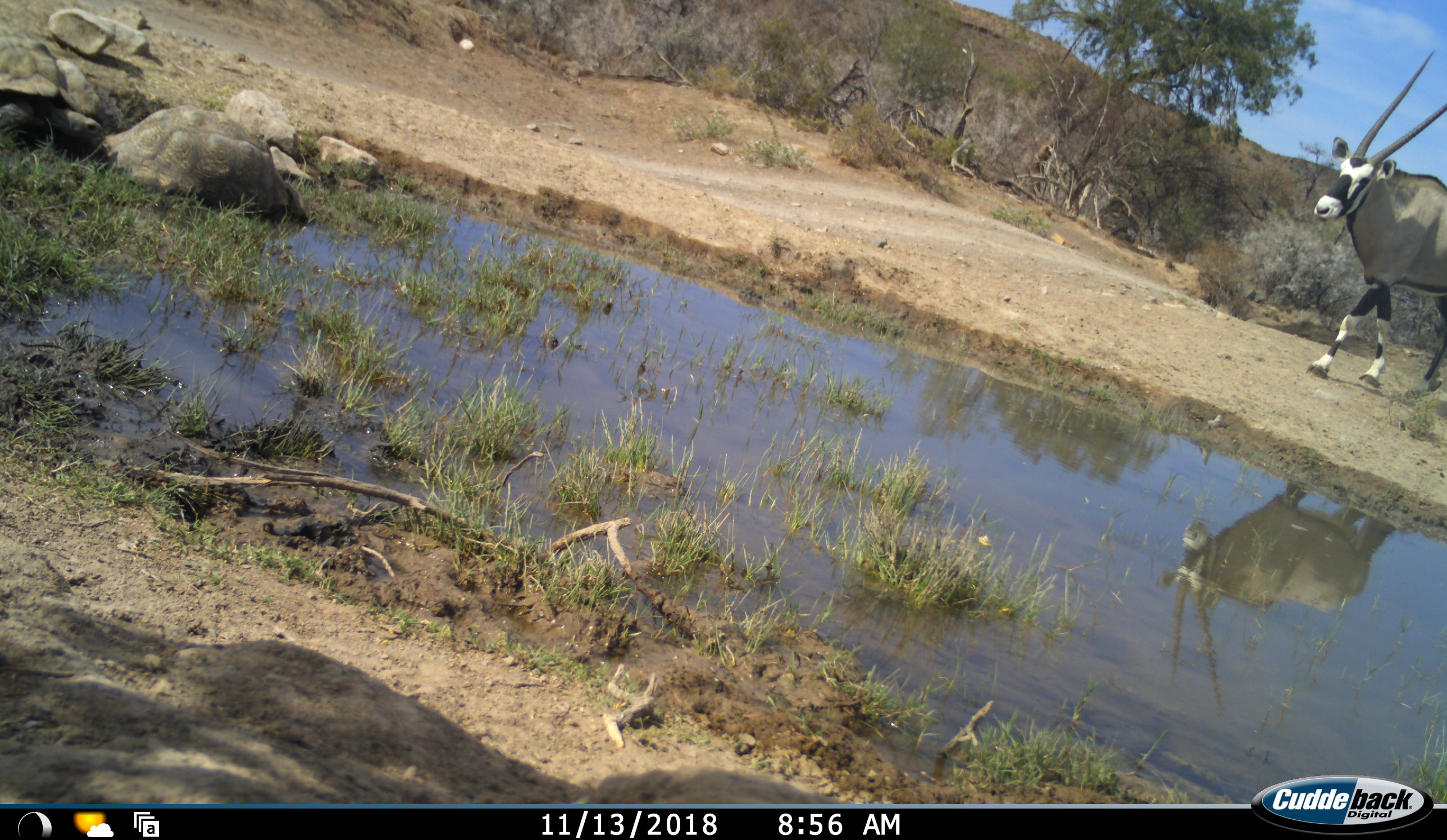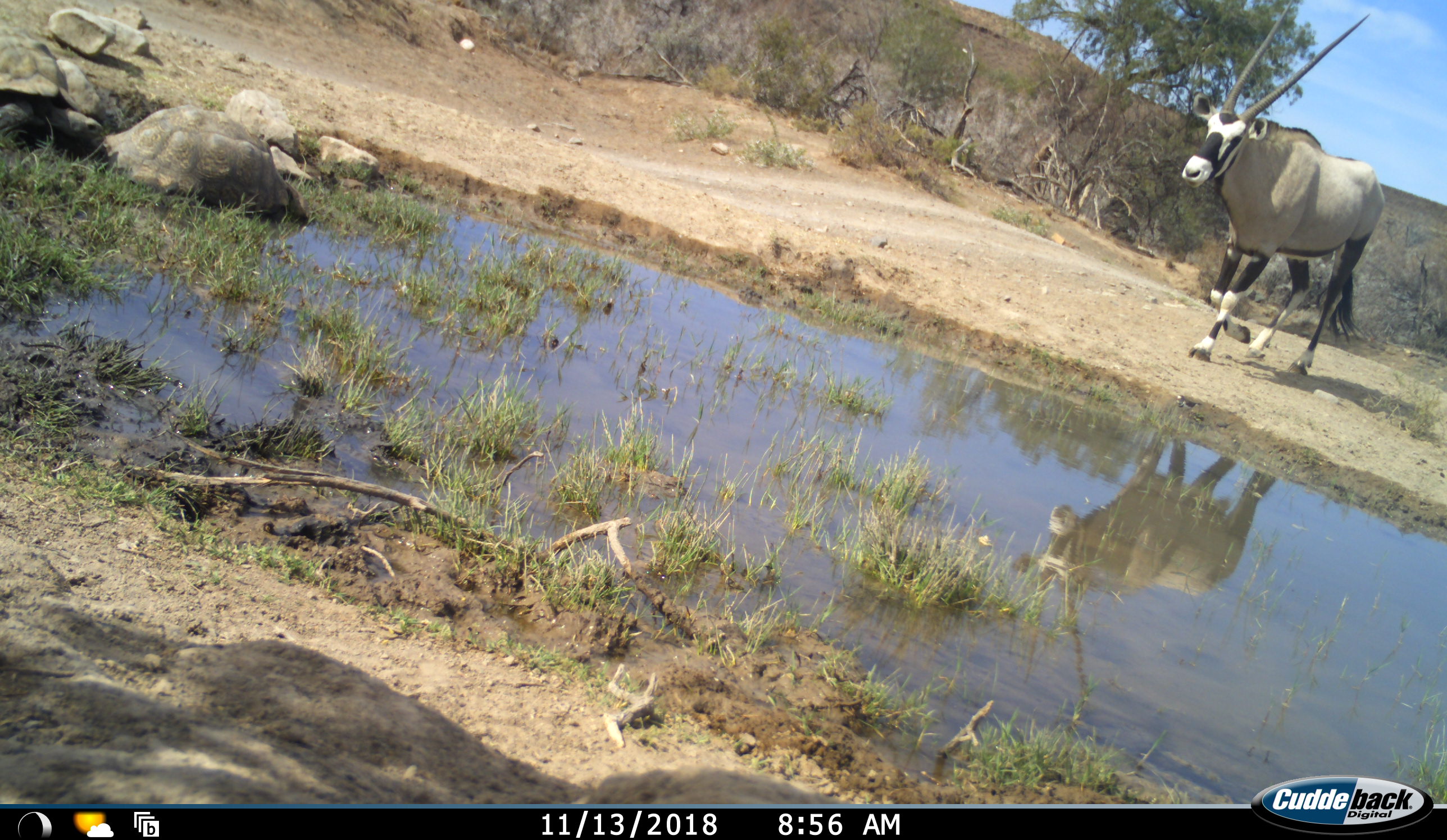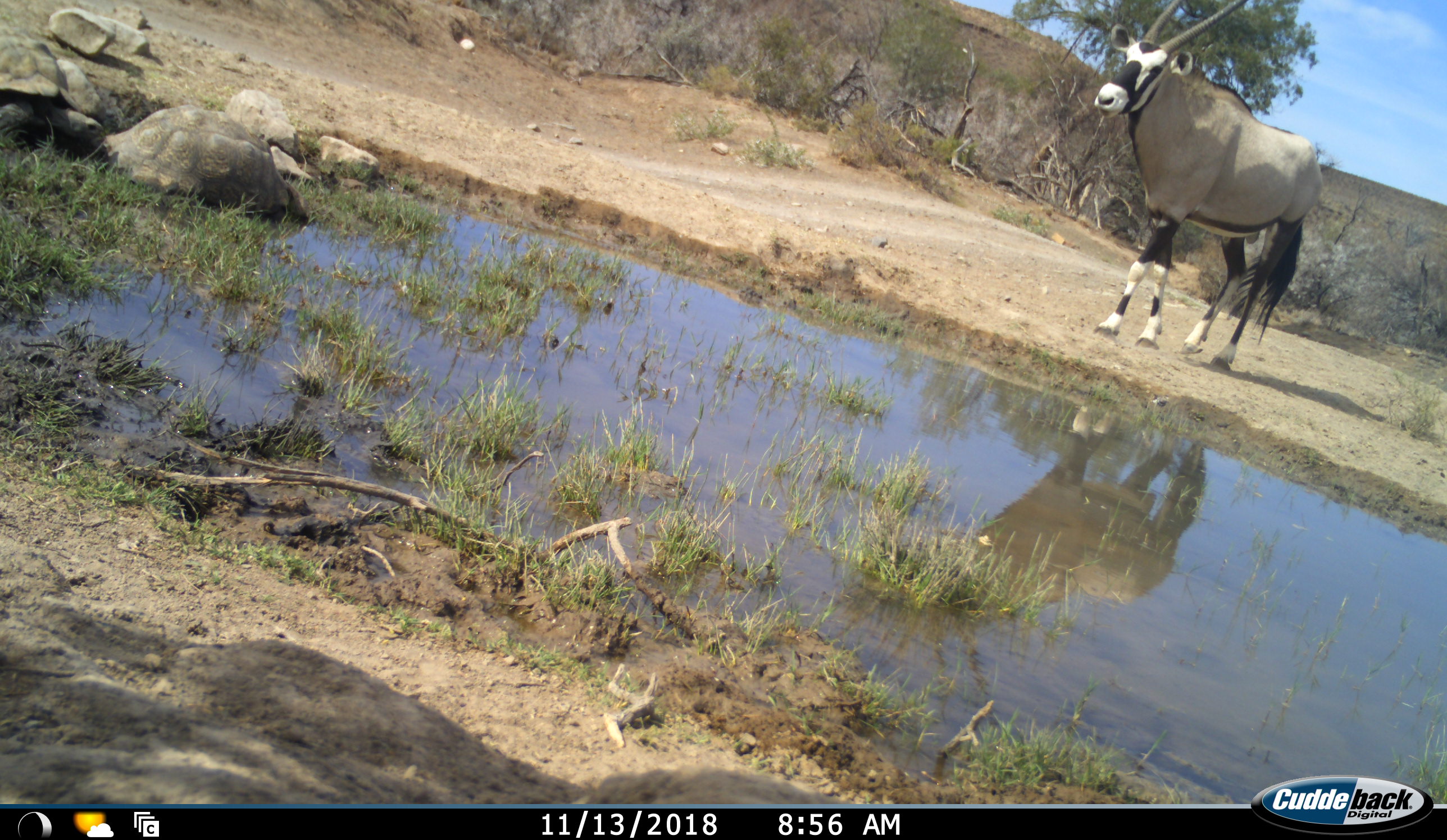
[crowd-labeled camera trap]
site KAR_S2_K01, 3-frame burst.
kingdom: Animalia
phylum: Chordata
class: Mammalia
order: Artiodactyla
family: Bovidae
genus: Oryx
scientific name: Oryx gazella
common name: gemsbok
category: oryx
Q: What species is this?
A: Oryx (gemsbok) (Oryx gazella).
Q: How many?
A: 1.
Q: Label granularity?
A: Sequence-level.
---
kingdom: Animalia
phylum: Chordata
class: Reptilia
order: Testudines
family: Testudinidae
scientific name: Testudinidae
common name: tortoise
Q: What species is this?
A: Tortoise (Testudinidae).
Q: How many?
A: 2.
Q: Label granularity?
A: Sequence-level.